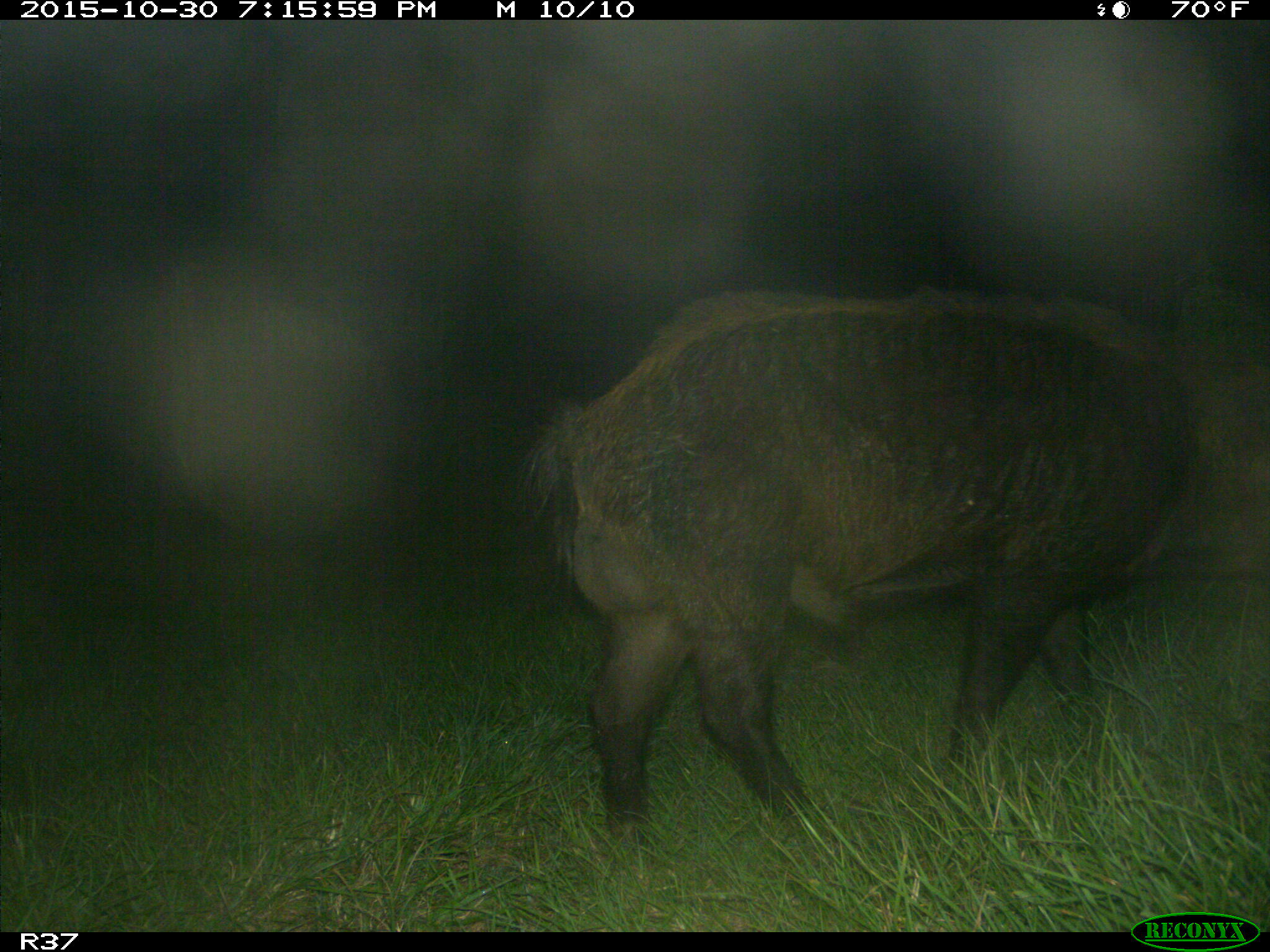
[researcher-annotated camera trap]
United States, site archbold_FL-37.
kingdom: Animalia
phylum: Chordata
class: Mammalia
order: Artiodactyla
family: Suidae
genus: Sus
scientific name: Sus scrofa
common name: wild boar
Sus scrofa (wild boar).